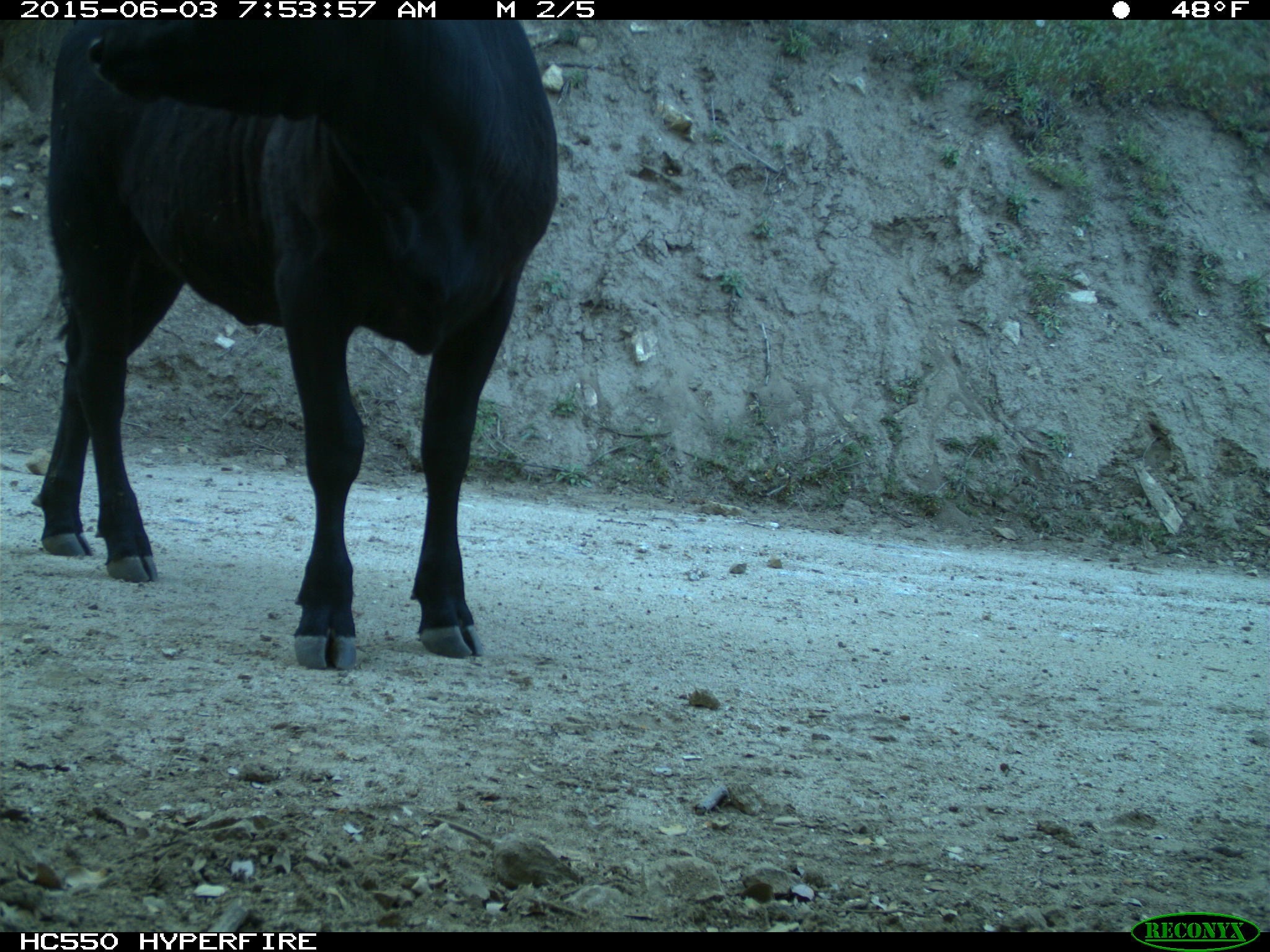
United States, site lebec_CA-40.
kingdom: Animalia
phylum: Chordata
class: Mammalia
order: Artiodactyla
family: Bovidae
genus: Bos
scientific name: Bos taurus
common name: domestic cow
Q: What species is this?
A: Bos taurus (domestic cow).